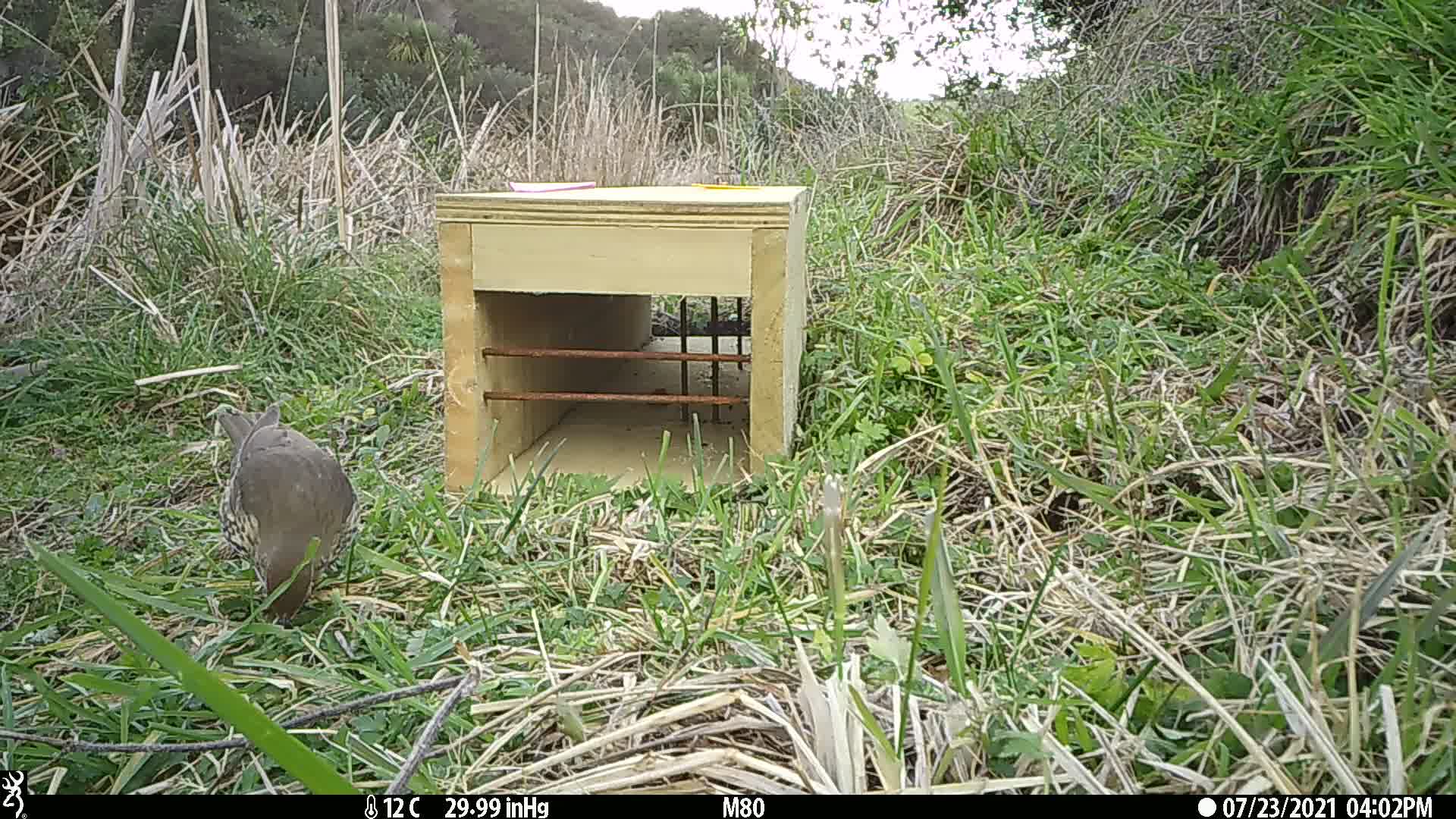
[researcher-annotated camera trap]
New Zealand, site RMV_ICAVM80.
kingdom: Animalia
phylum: Chordata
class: Aves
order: Passeriformes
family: Turdidae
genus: Turdus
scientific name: Turdus philomelos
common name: song thrush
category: thrush